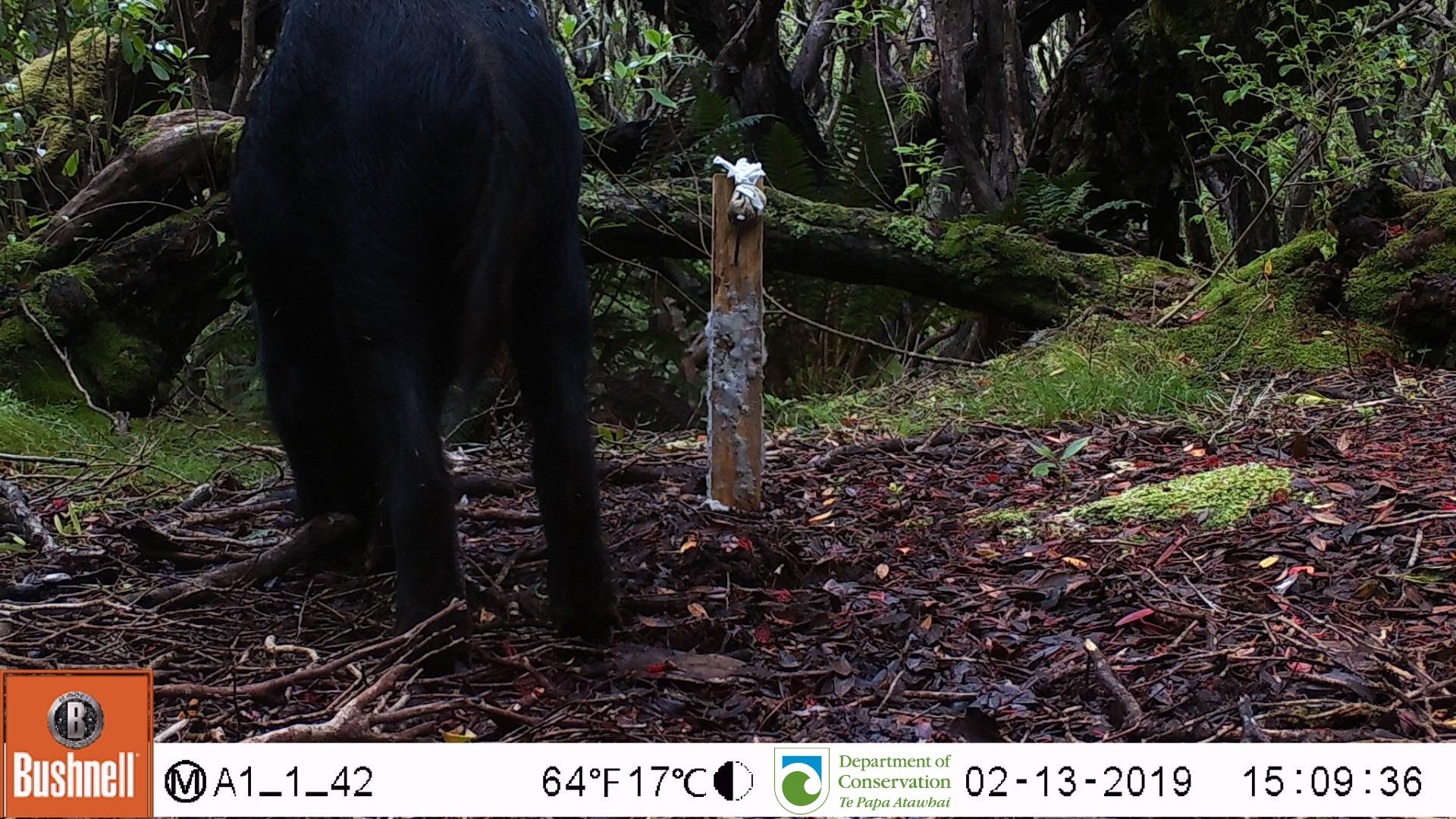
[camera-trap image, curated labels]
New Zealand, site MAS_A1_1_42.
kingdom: Animalia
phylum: Chordata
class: Mammalia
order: Artiodactyla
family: Suidae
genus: Sus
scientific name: Sus scrofa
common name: pig